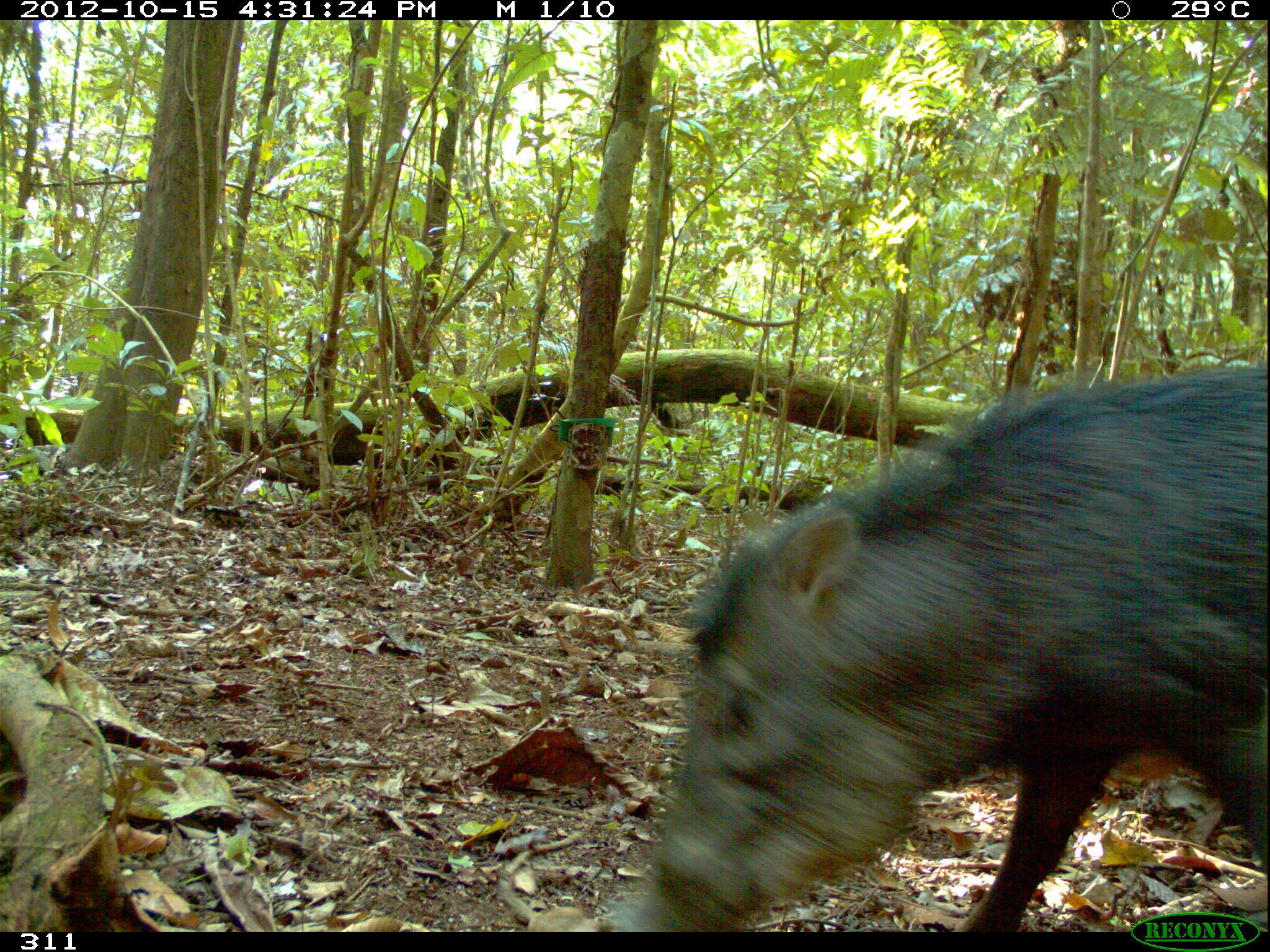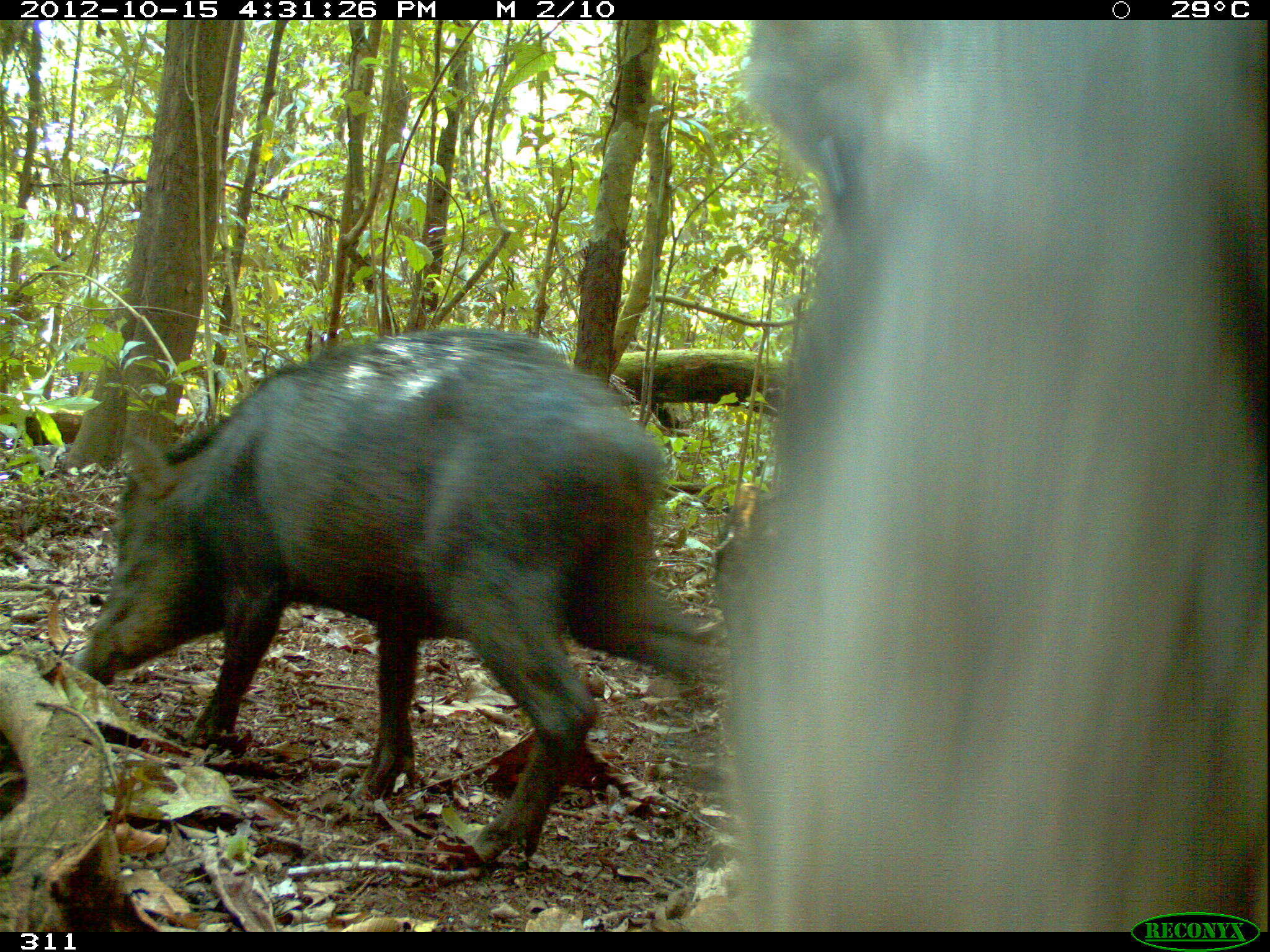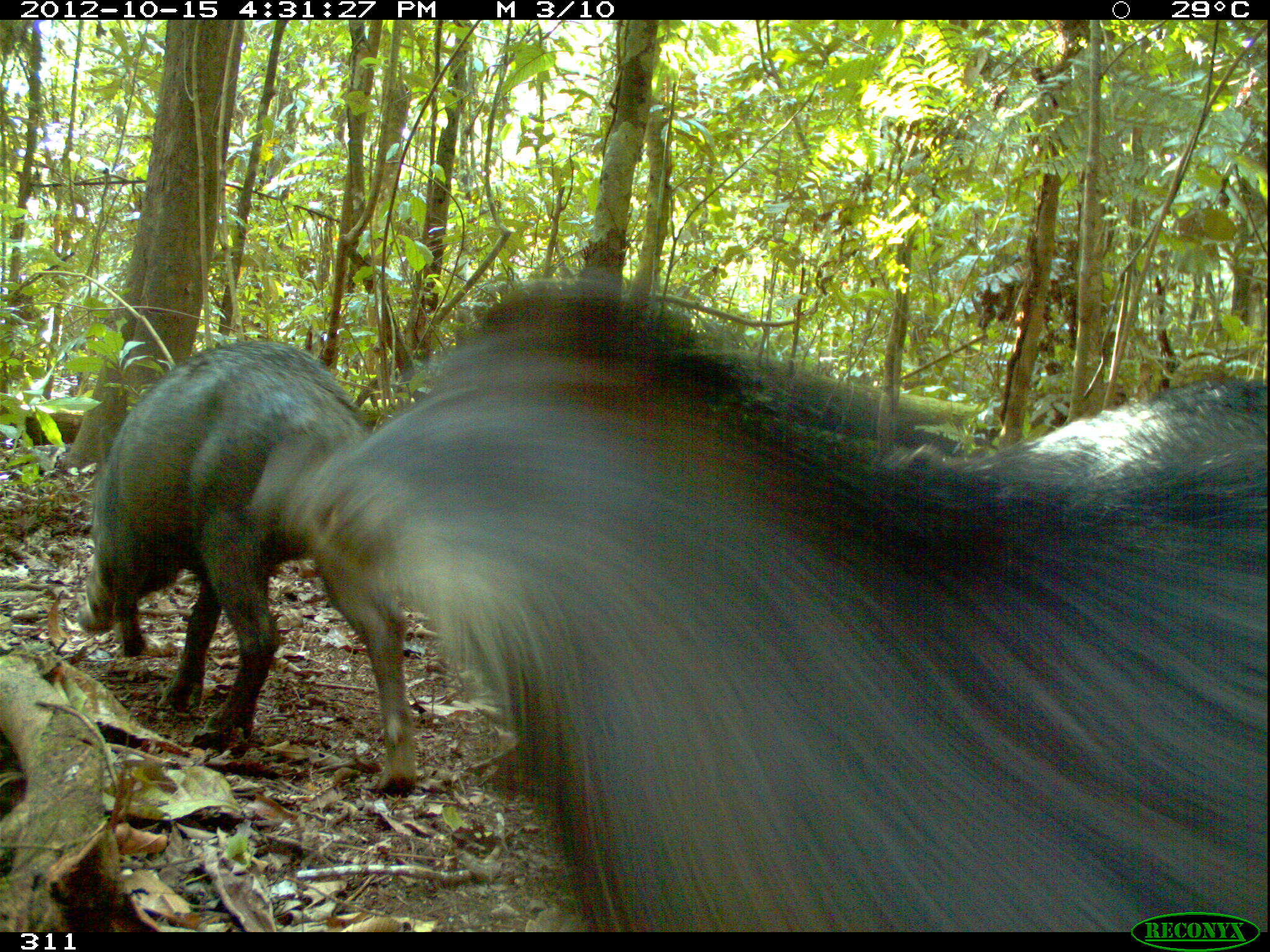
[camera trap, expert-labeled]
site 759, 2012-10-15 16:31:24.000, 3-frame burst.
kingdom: Animalia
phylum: Chordata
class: Mammalia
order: Artiodactyla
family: Tayassuidae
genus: Tayassu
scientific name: Tayassu pecari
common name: white-lipped peccary